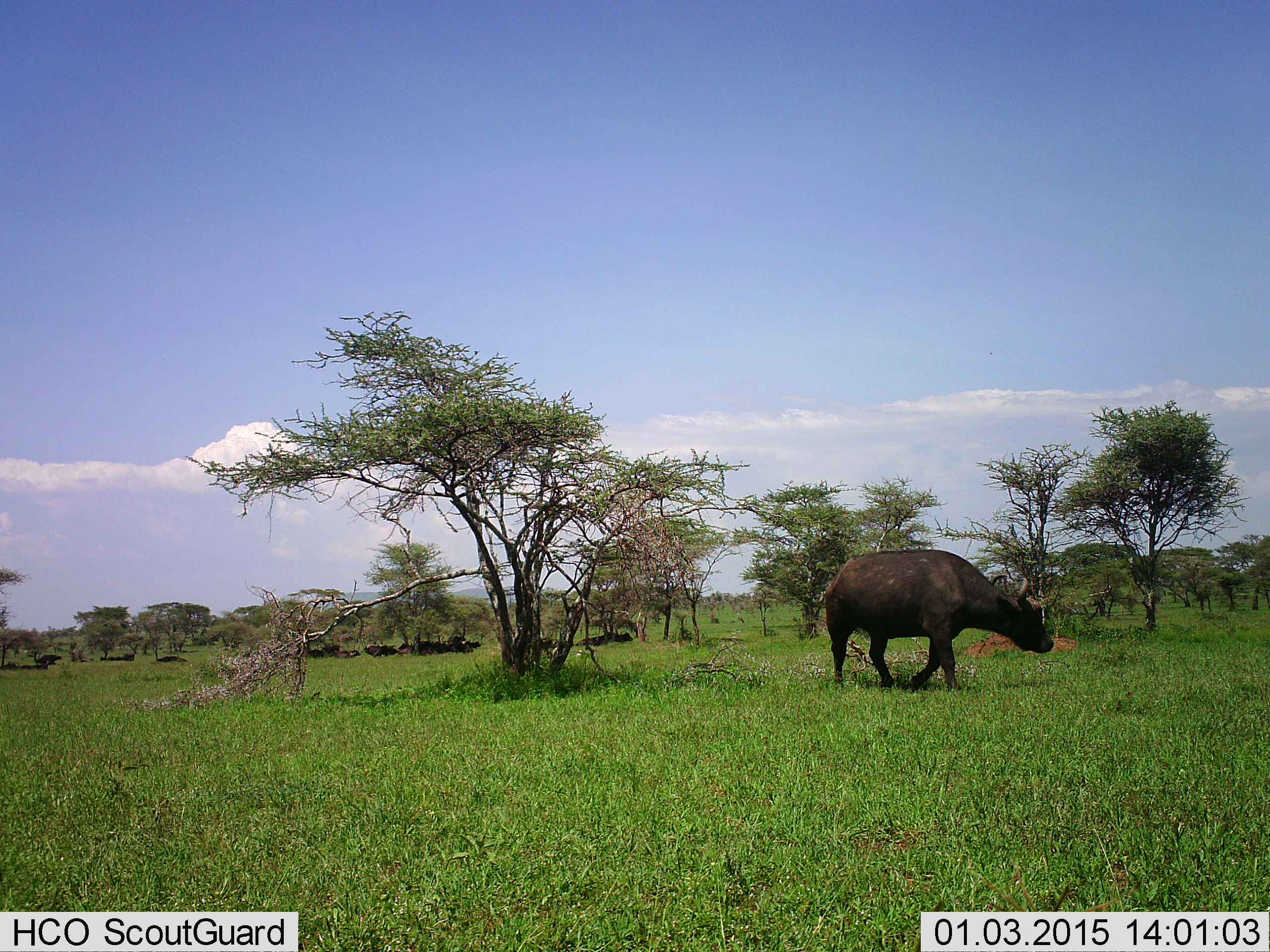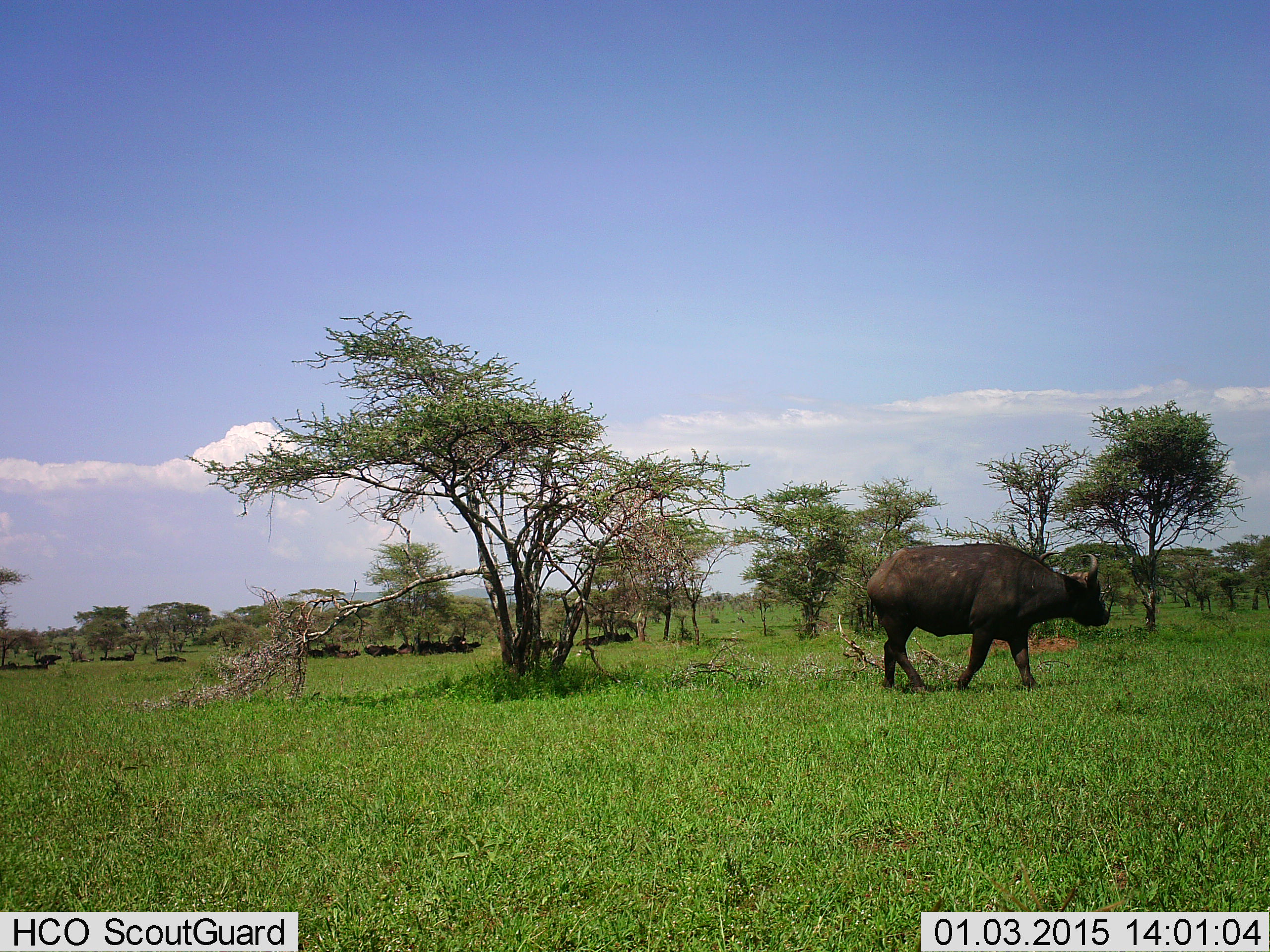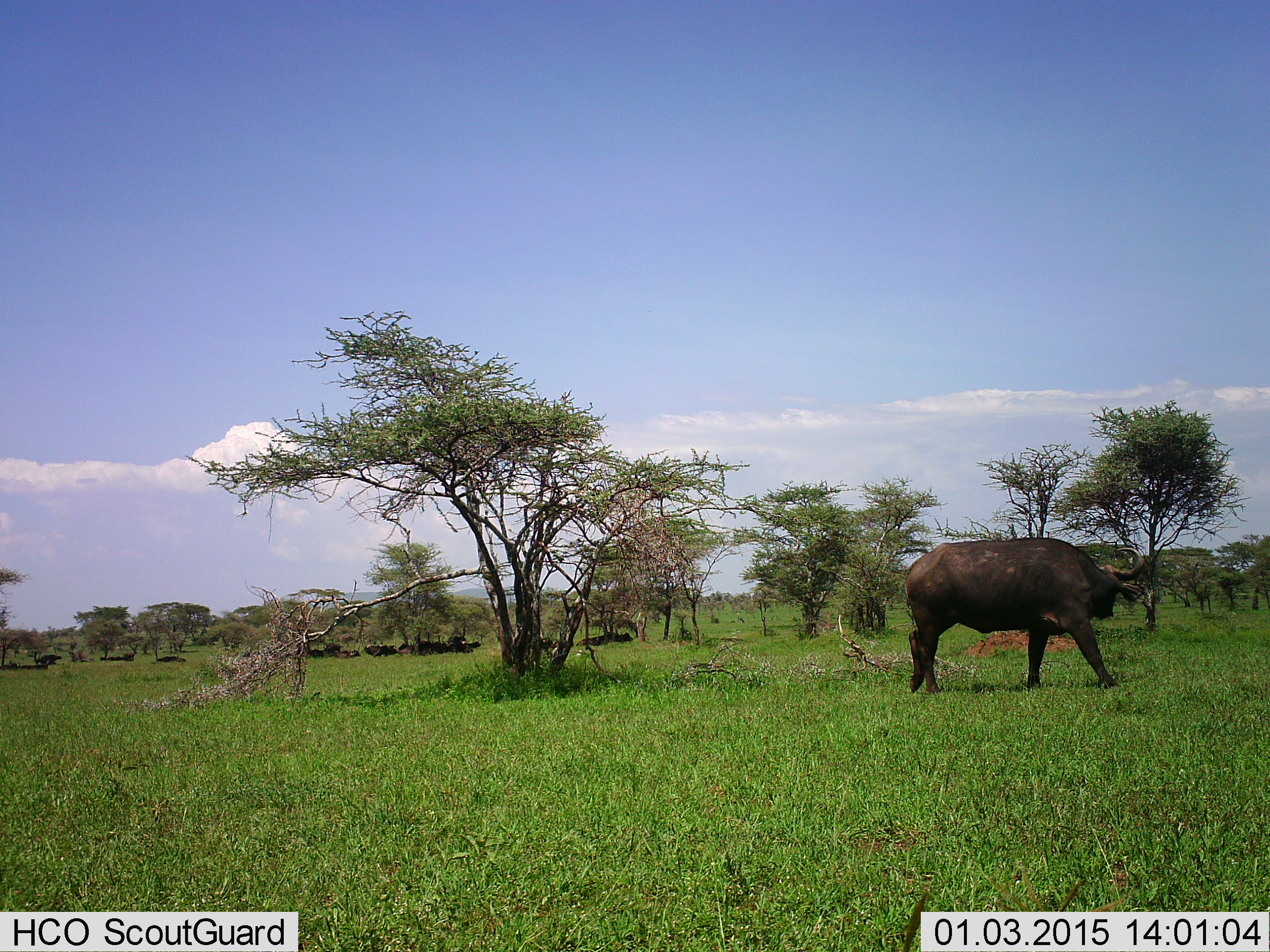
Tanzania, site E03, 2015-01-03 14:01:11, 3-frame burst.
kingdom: Animalia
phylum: Chordata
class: Mammalia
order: Artiodactyla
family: Bovidae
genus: Syncerus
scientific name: Syncerus caffer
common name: cape buffalo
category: buffalo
Buffalo (cape buffalo) (Syncerus caffer), count 11-50. Behavior (volunteer vote fractions): standing 30%, resting 40%, moving 100%, interacting 0%. Young present (vote fraction): 0%. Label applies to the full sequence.